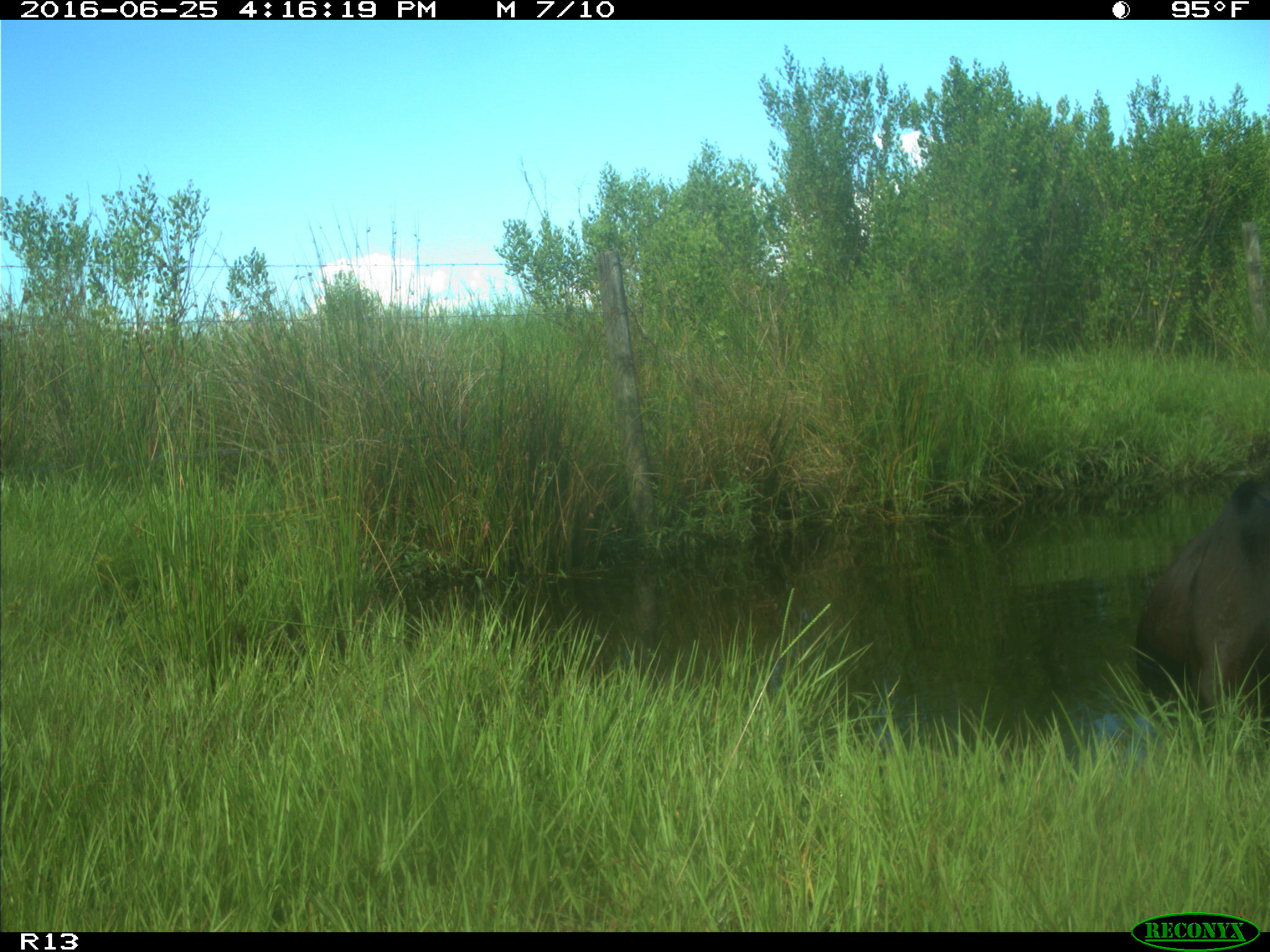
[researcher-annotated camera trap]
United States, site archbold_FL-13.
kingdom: Animalia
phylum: Chordata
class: Mammalia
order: Artiodactyla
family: Bovidae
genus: Bos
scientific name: Bos taurus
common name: domestic cow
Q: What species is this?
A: Bos taurus (domestic cow).